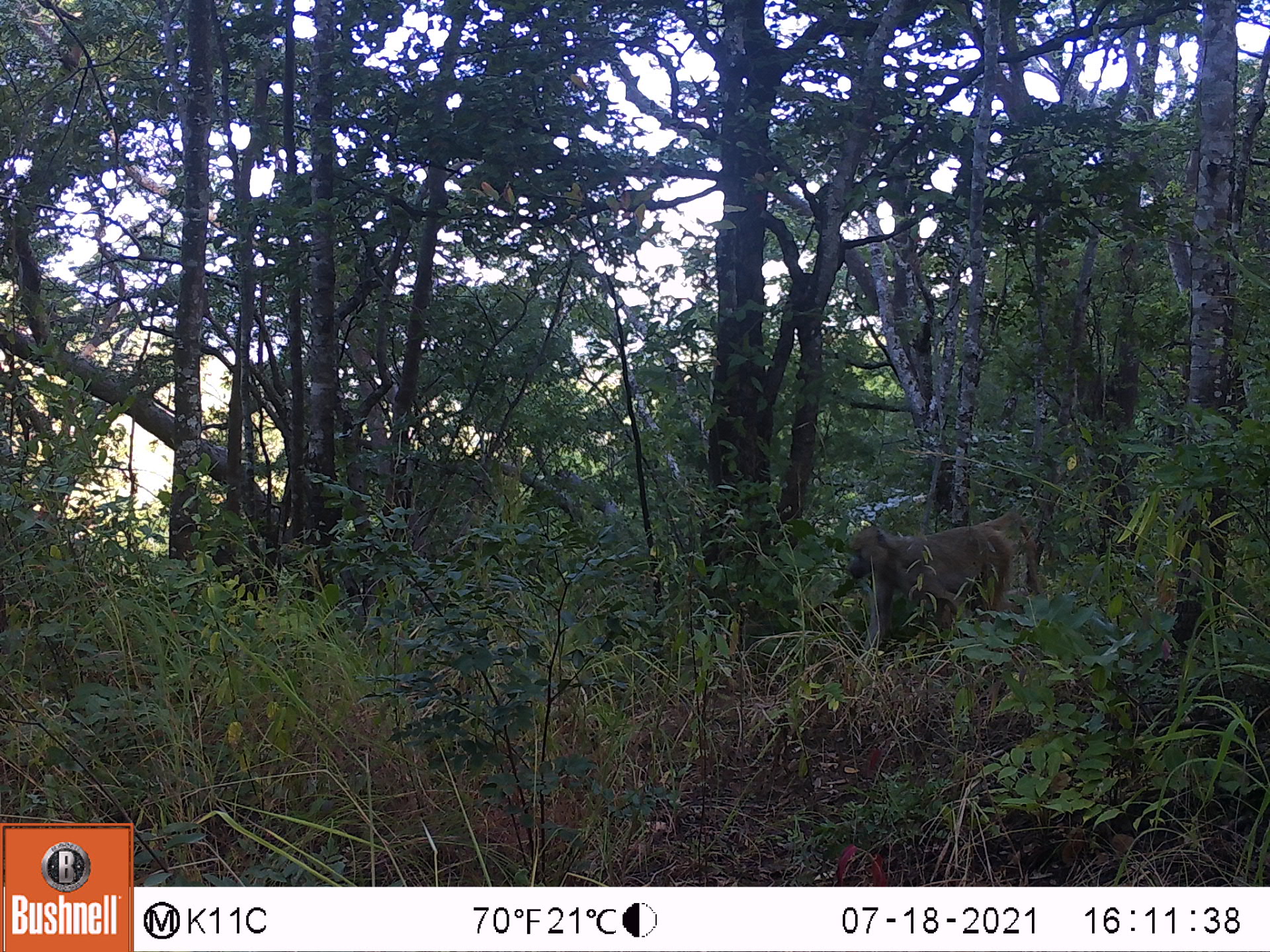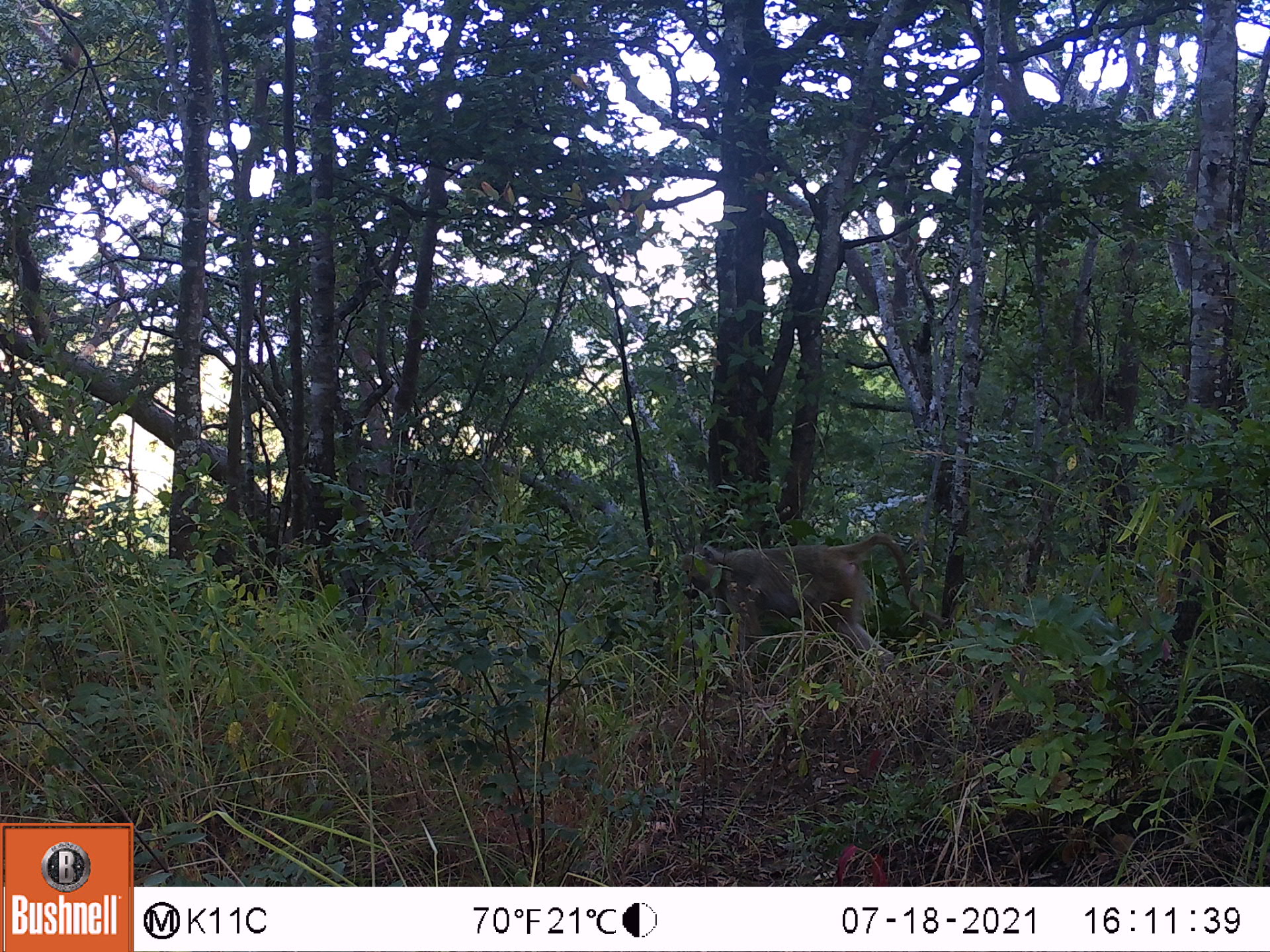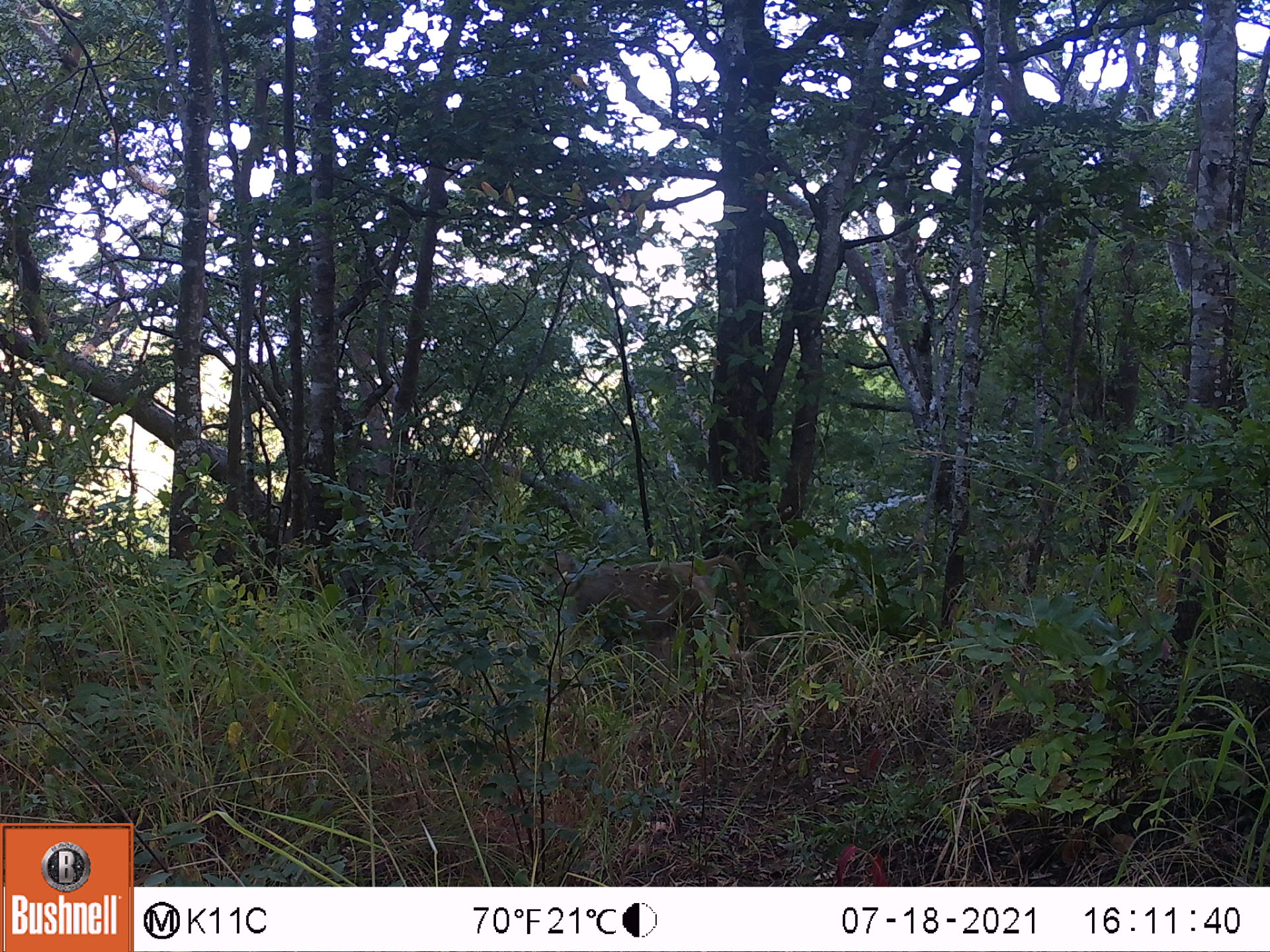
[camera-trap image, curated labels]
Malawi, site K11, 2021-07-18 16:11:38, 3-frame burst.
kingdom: Animalia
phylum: Chordata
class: Mammalia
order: Primates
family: Cercopithecidae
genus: Papio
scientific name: Papio cynocephalus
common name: yellow baboon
Yellow baboon (Papio cynocephalus), count 1.